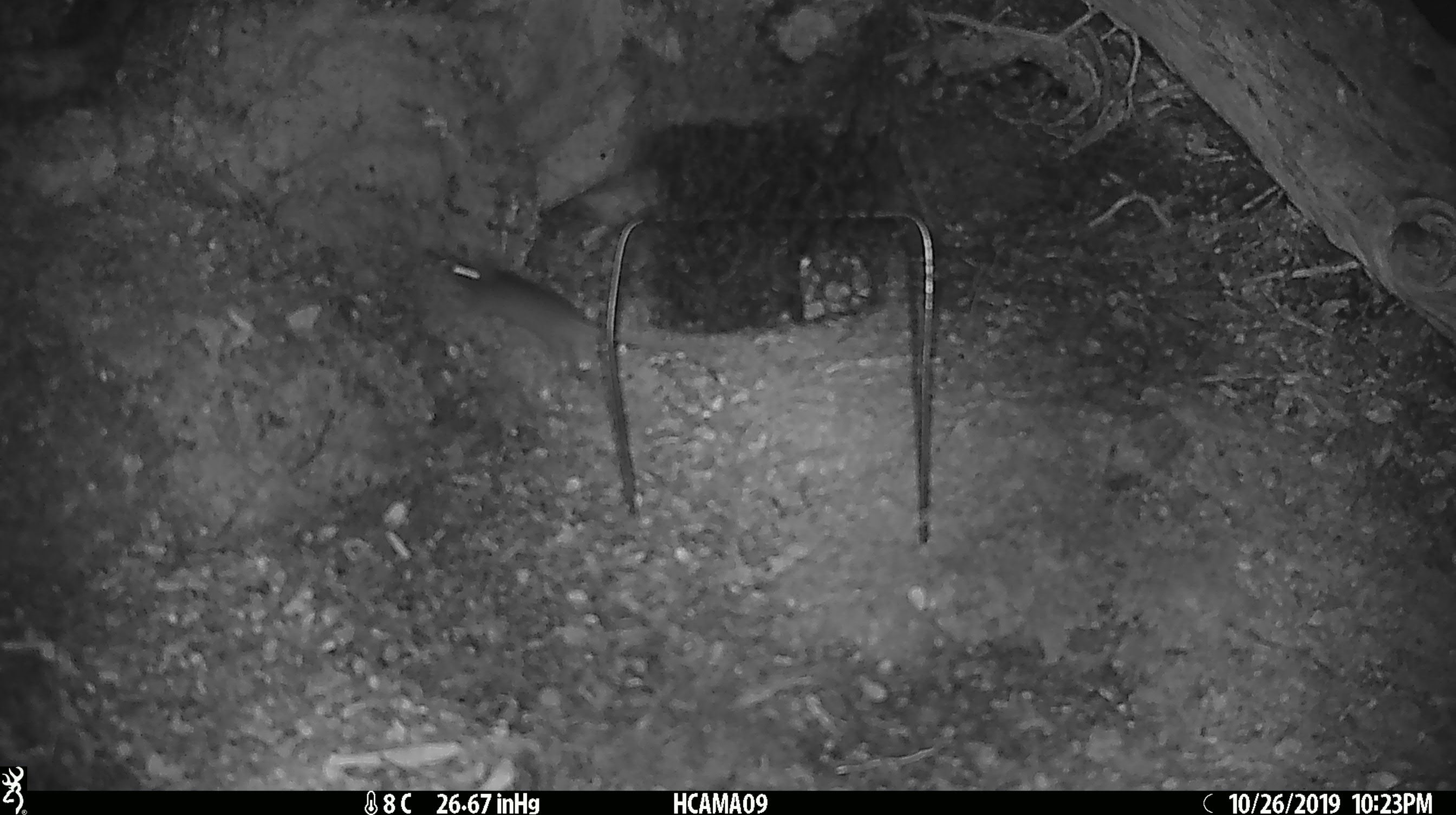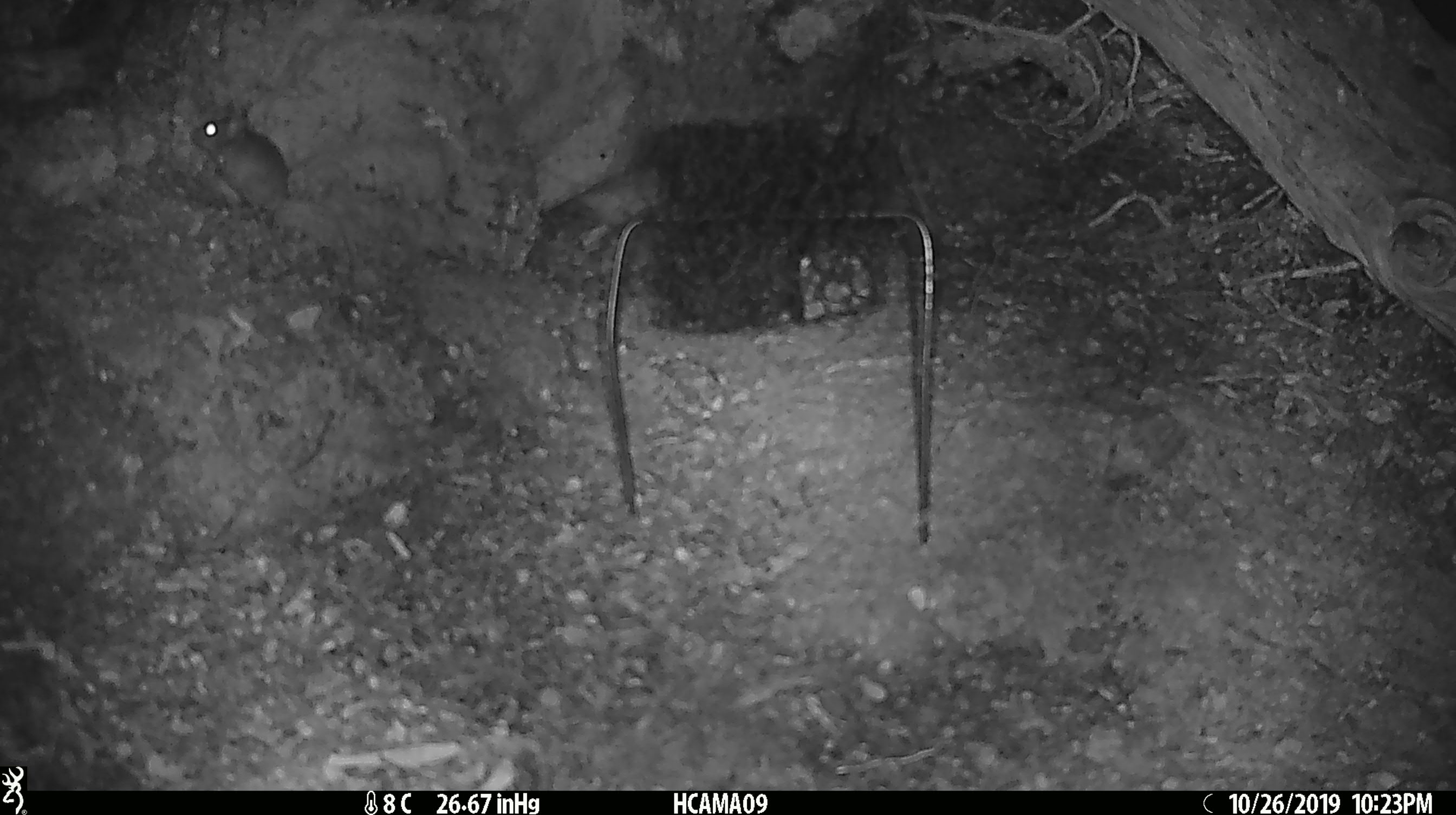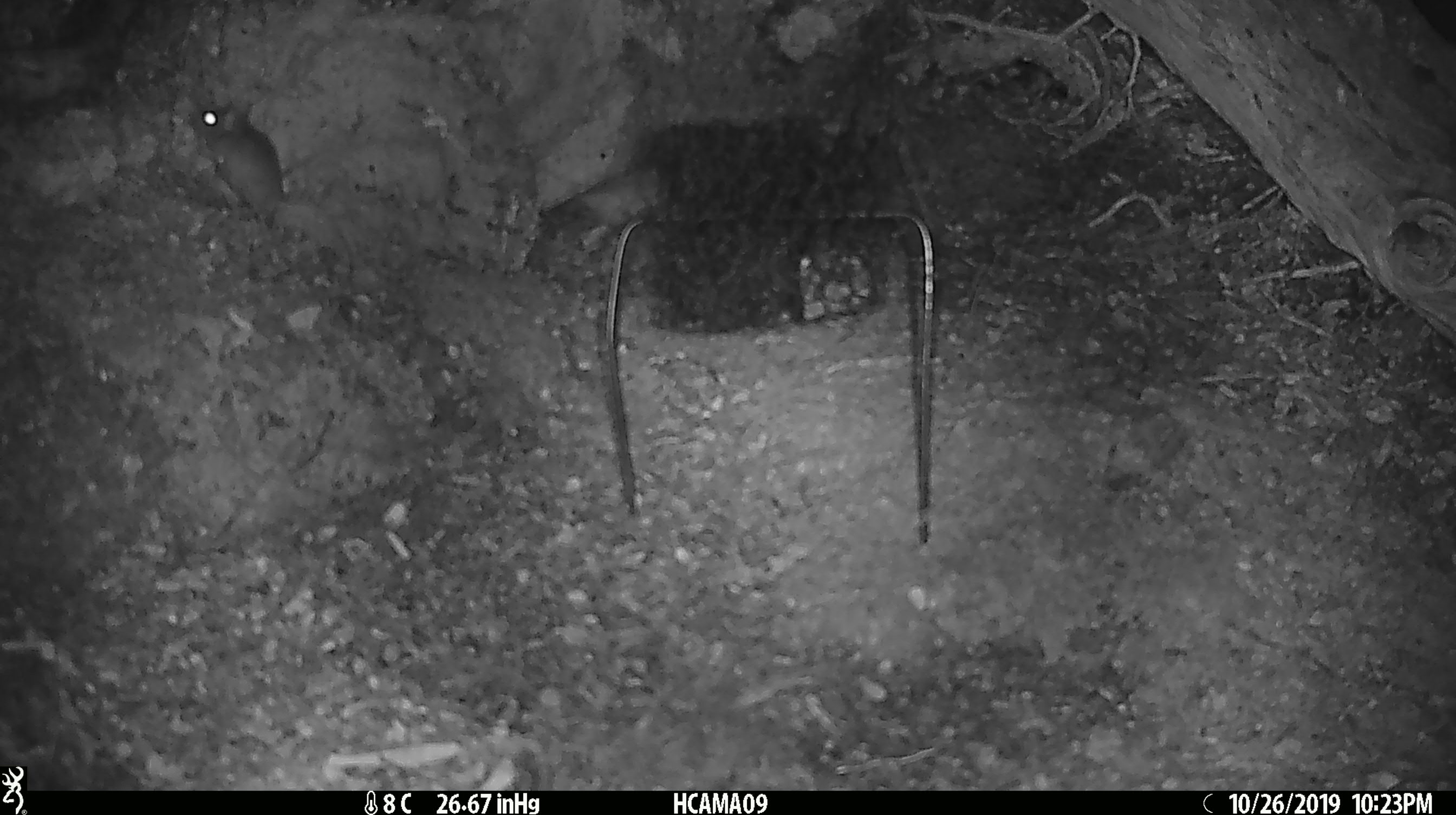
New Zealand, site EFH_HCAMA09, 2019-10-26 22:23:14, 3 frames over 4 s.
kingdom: Animalia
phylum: Chordata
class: Mammalia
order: Rodentia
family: Muridae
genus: Mus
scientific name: Mus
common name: mouse